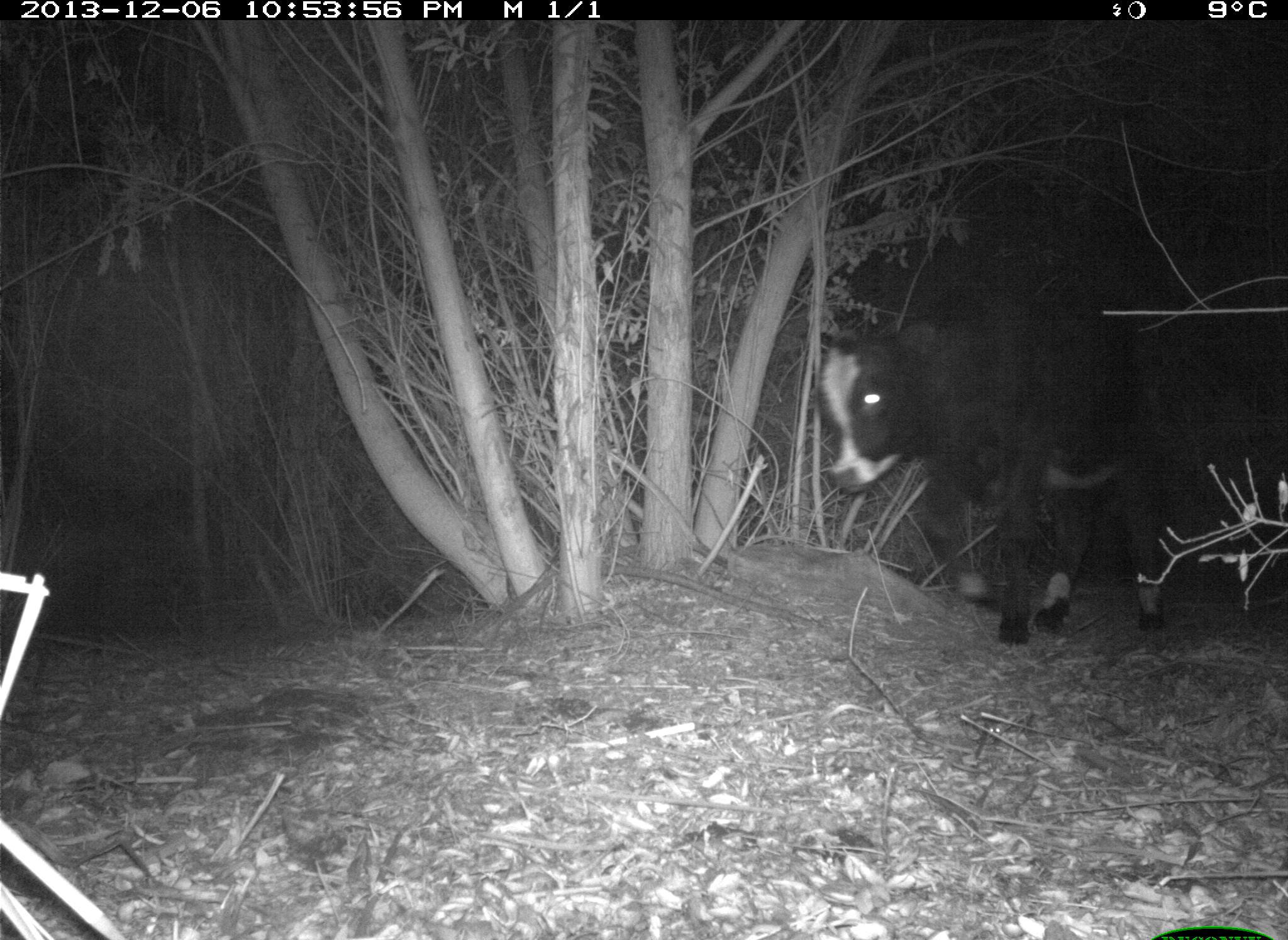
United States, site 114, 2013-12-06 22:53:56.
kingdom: Animalia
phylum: Chordata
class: Mammalia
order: Artiodactyla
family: Bovidae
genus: Bos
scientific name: Bos taurus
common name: cow